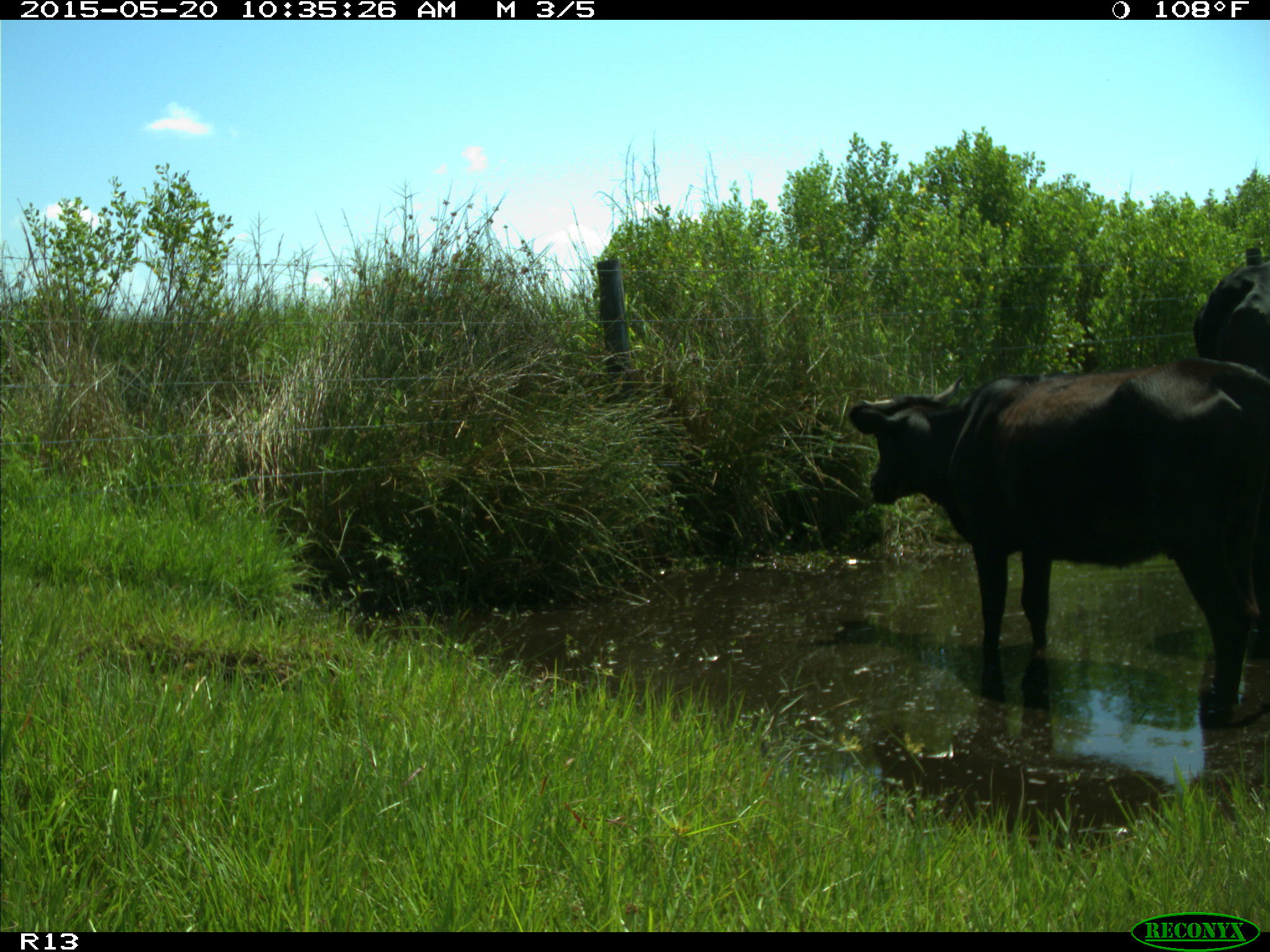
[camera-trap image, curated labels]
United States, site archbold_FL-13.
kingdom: Animalia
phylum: Chordata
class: Mammalia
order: Artiodactyla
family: Bovidae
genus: Bos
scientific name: Bos taurus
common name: domestic cow